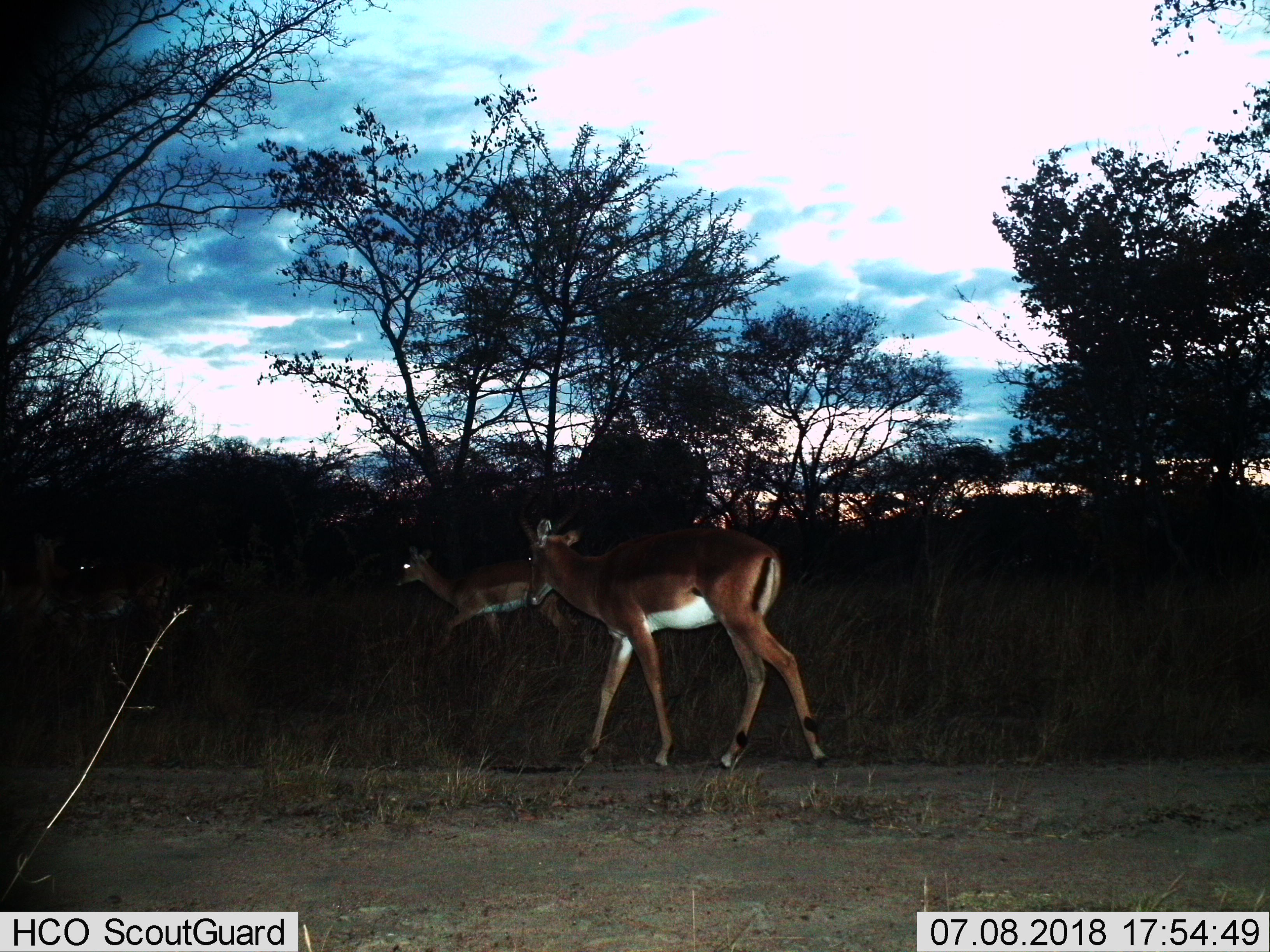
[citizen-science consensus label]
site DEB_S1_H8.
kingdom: Animalia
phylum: Chordata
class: Mammalia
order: Artiodactyla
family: Bovidae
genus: Aepyceros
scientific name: Aepyceros melampus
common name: impala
Impala (Aepyceros melampus), count 3. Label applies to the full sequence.